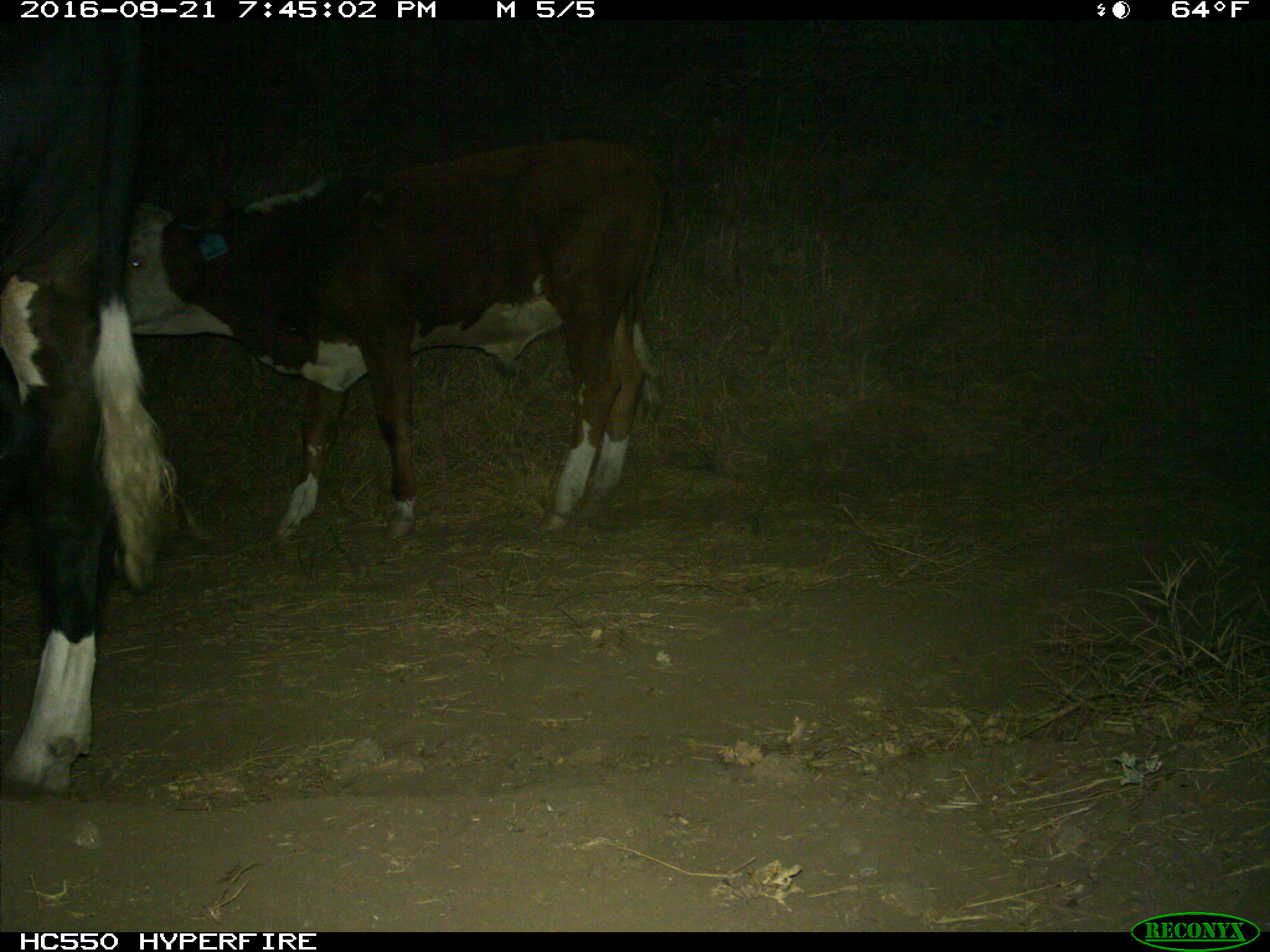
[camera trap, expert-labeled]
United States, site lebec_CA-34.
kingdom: Animalia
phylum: Chordata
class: Mammalia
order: Artiodactyla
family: Bovidae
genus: Bos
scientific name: Bos taurus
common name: domestic cow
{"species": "Bos taurus (domestic cow)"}